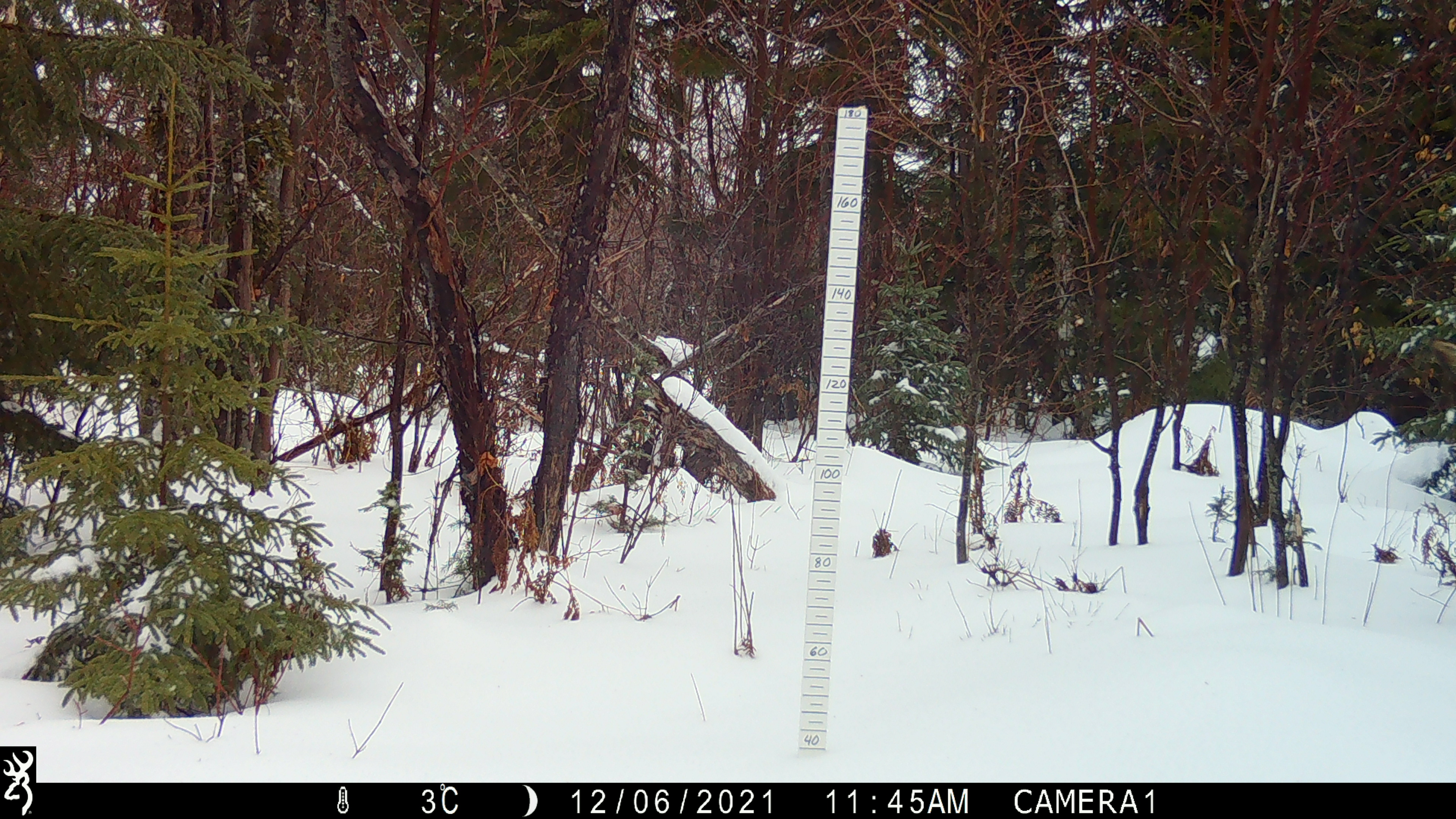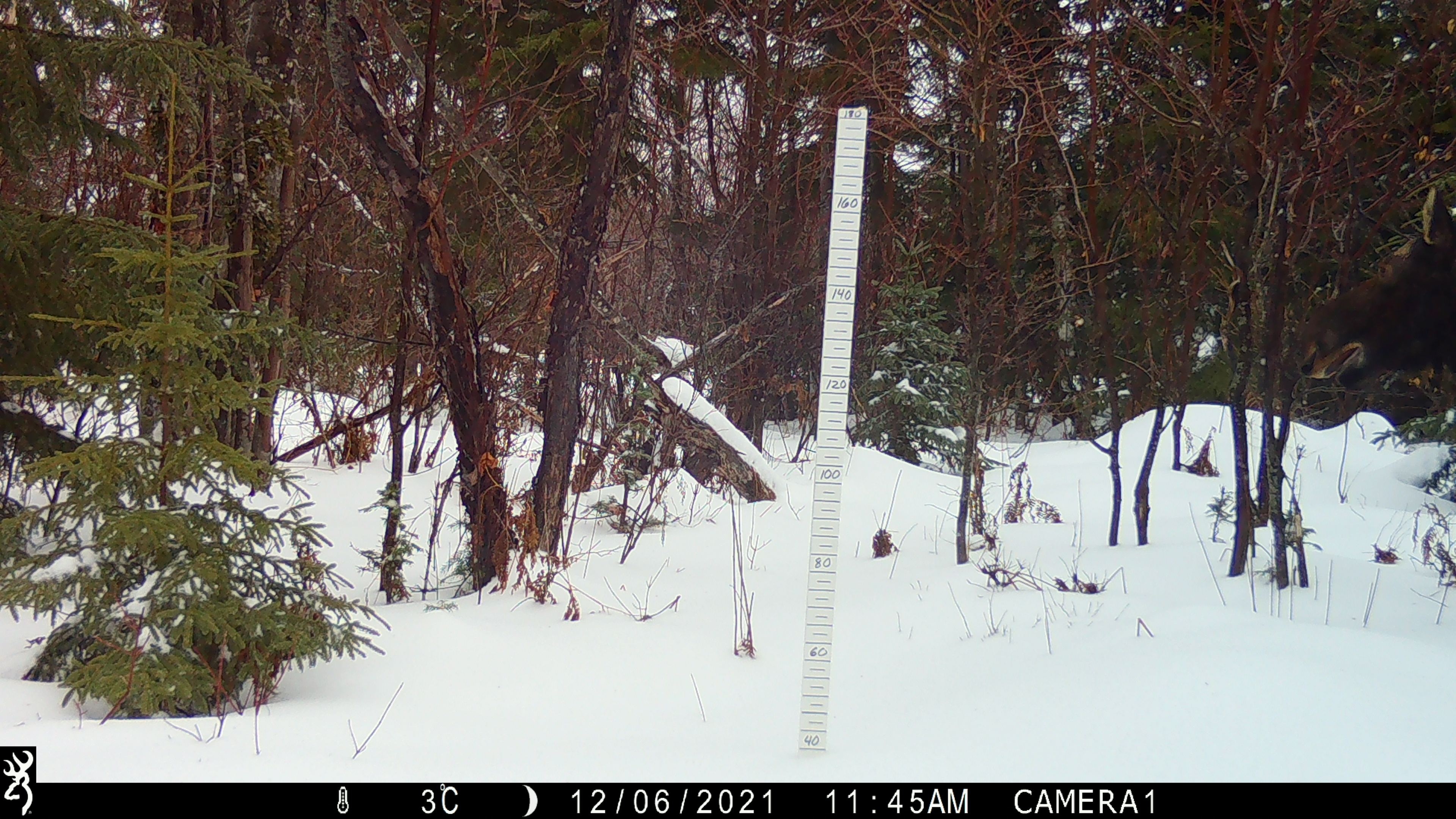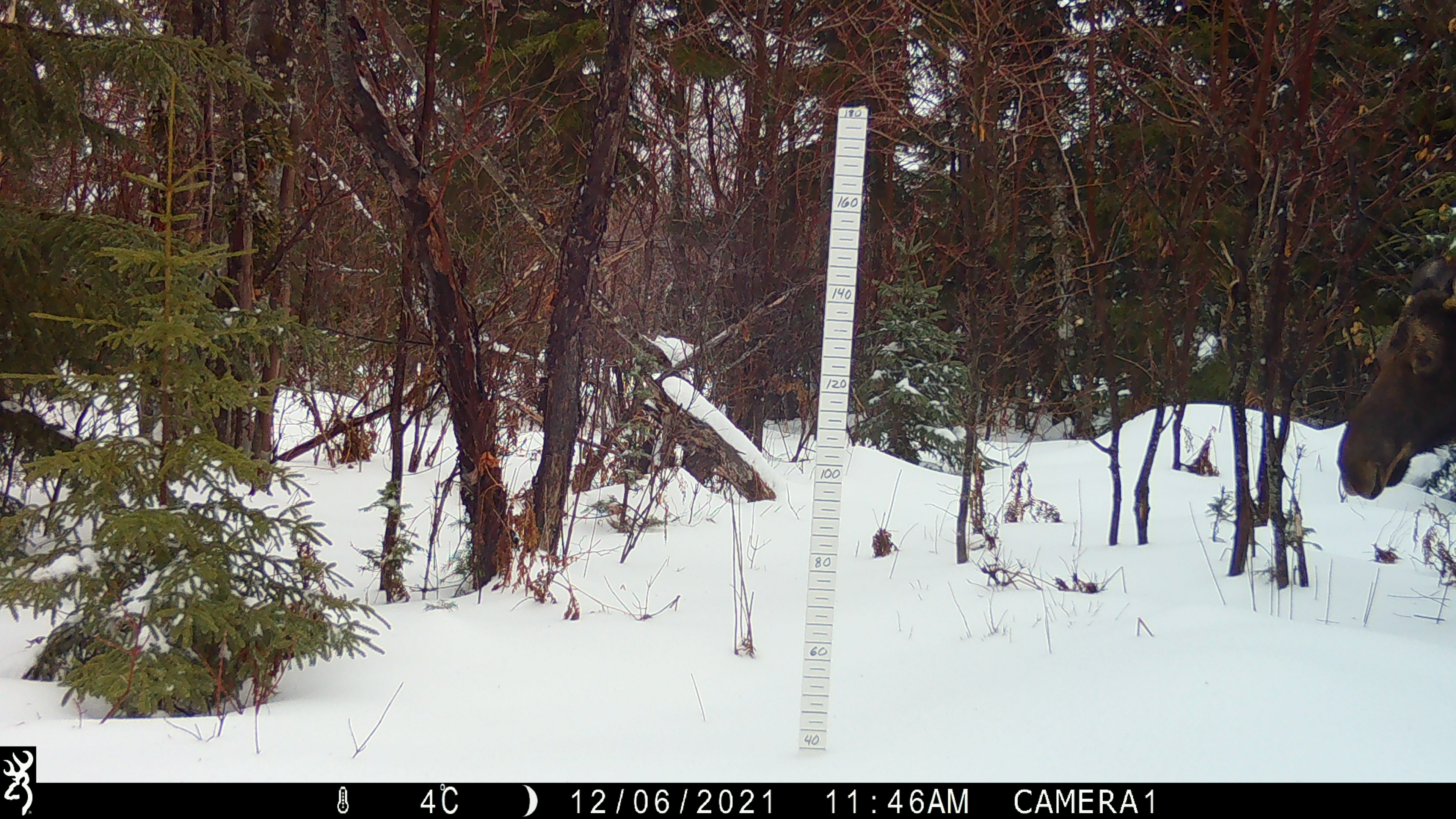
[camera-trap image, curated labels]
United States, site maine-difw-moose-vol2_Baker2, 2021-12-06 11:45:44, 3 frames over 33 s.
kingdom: Animalia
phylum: Chordata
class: Mammalia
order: Artiodactyla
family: Cervidae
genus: Alces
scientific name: Alces alces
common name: moose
Moose (Alces alces).